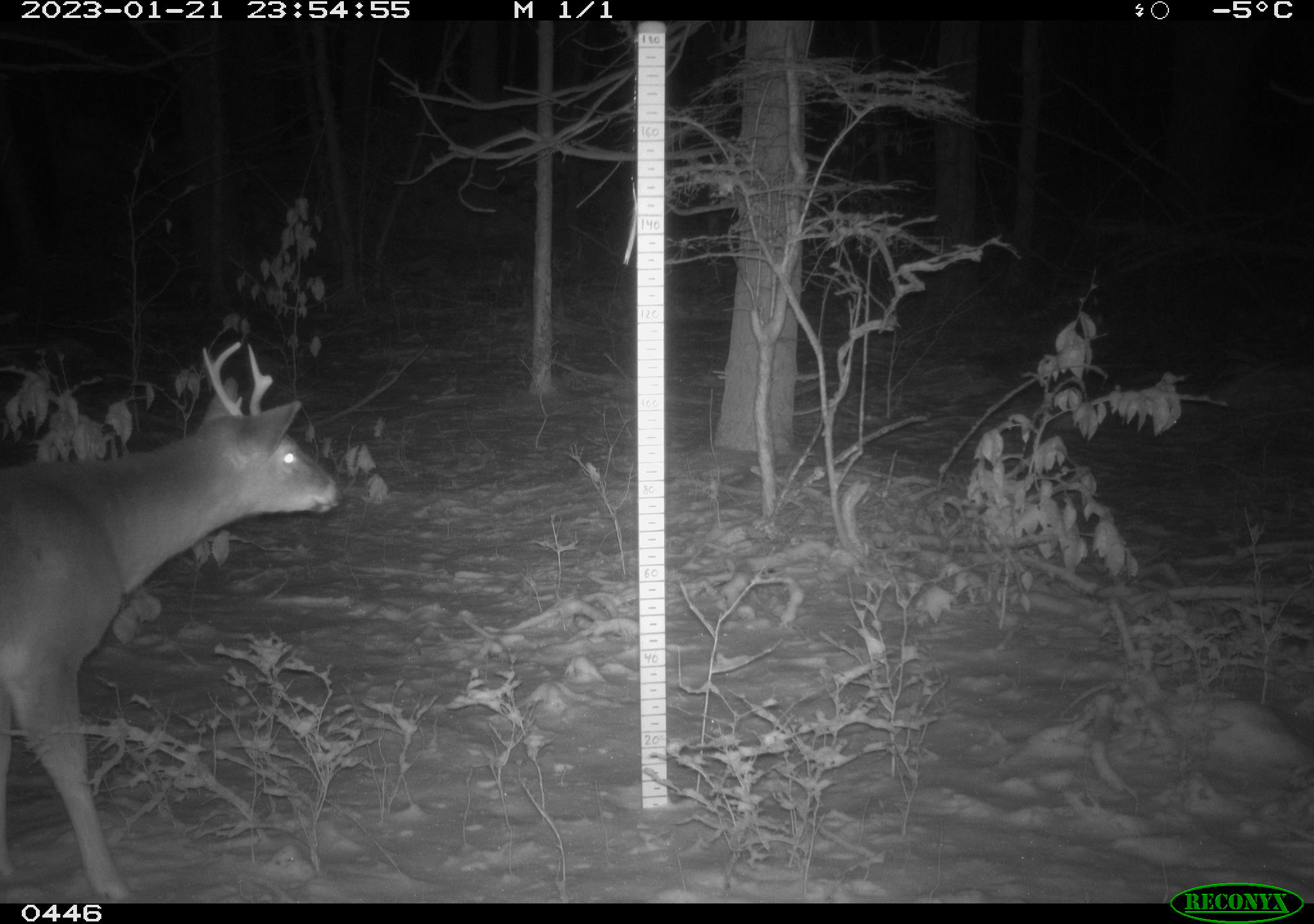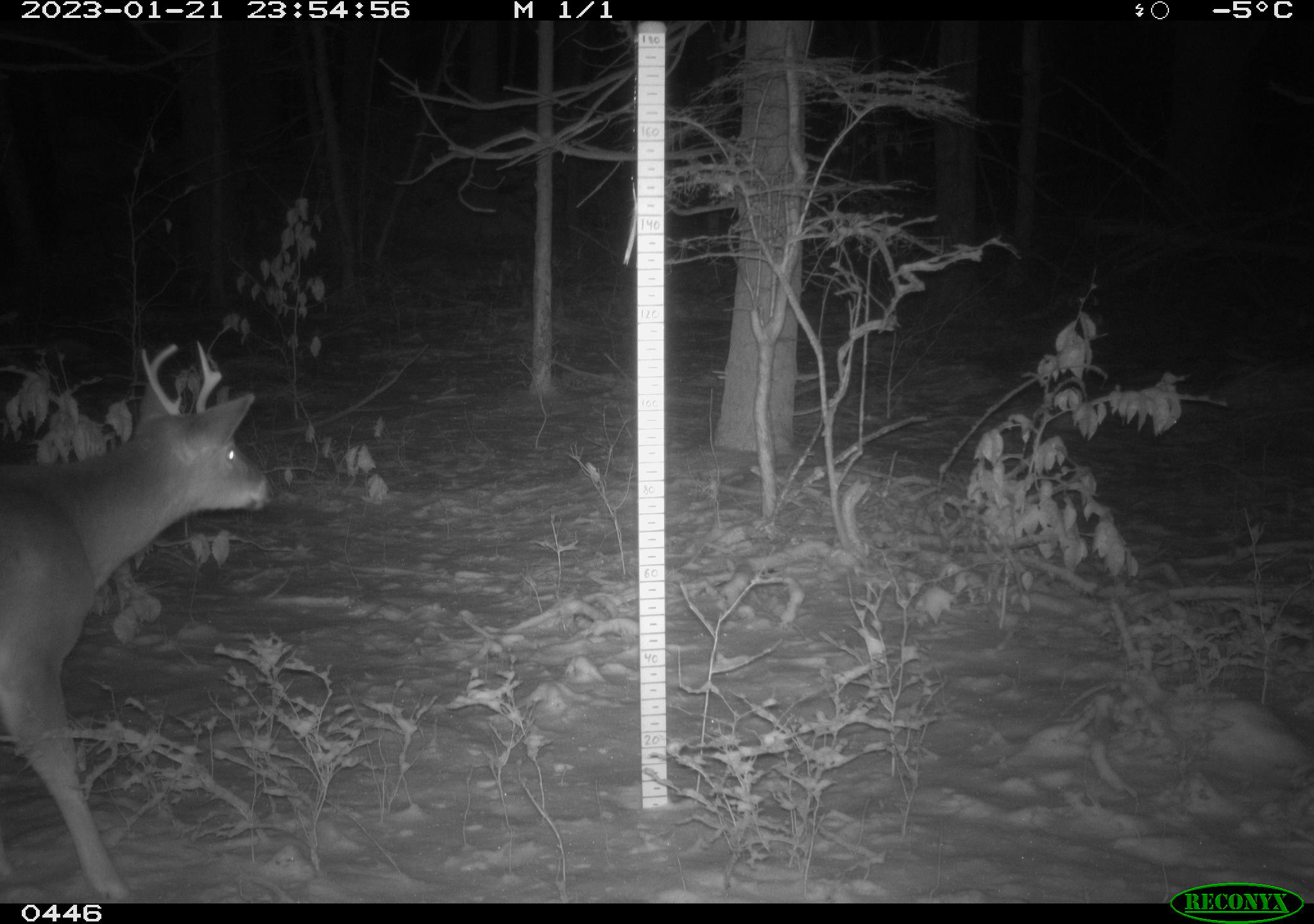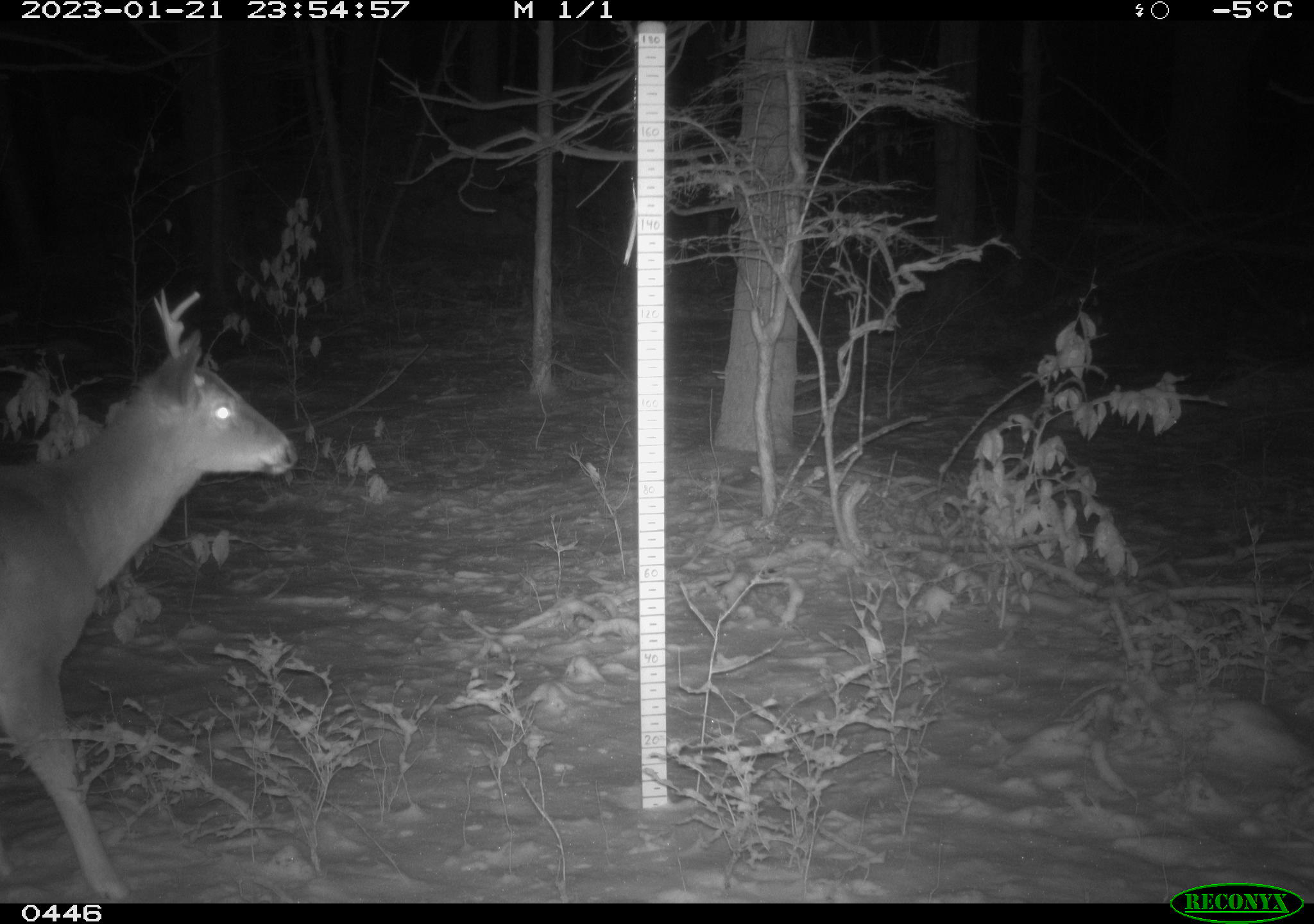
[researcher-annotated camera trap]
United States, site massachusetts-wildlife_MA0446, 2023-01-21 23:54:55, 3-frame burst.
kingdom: Animalia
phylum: Chordata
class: Mammalia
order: Artiodactyla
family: Cervidae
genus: Odocoileus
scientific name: Odocoileus virginianus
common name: white-tailed deer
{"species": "white-tailed deer (Odocoileus virginianus)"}